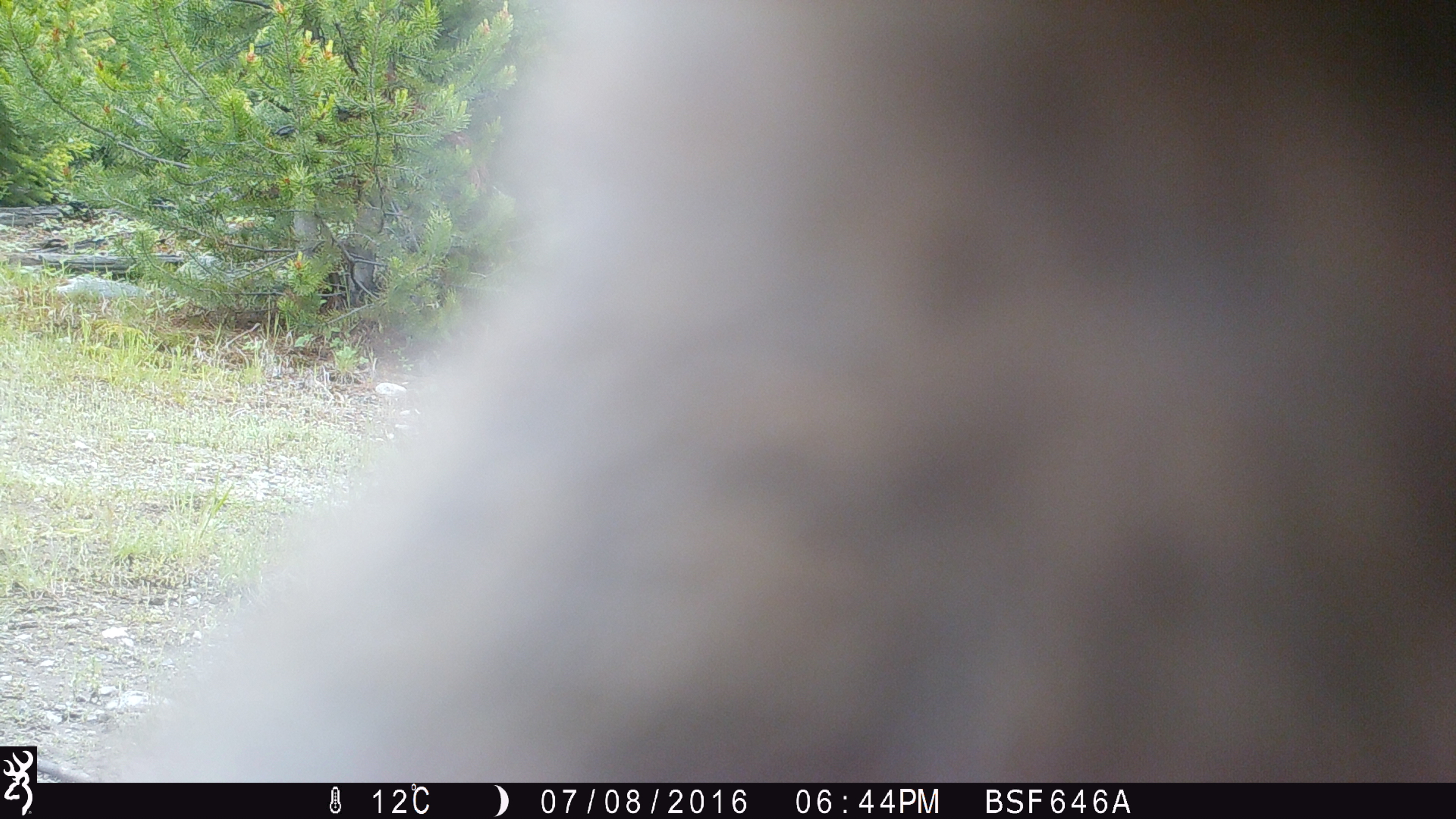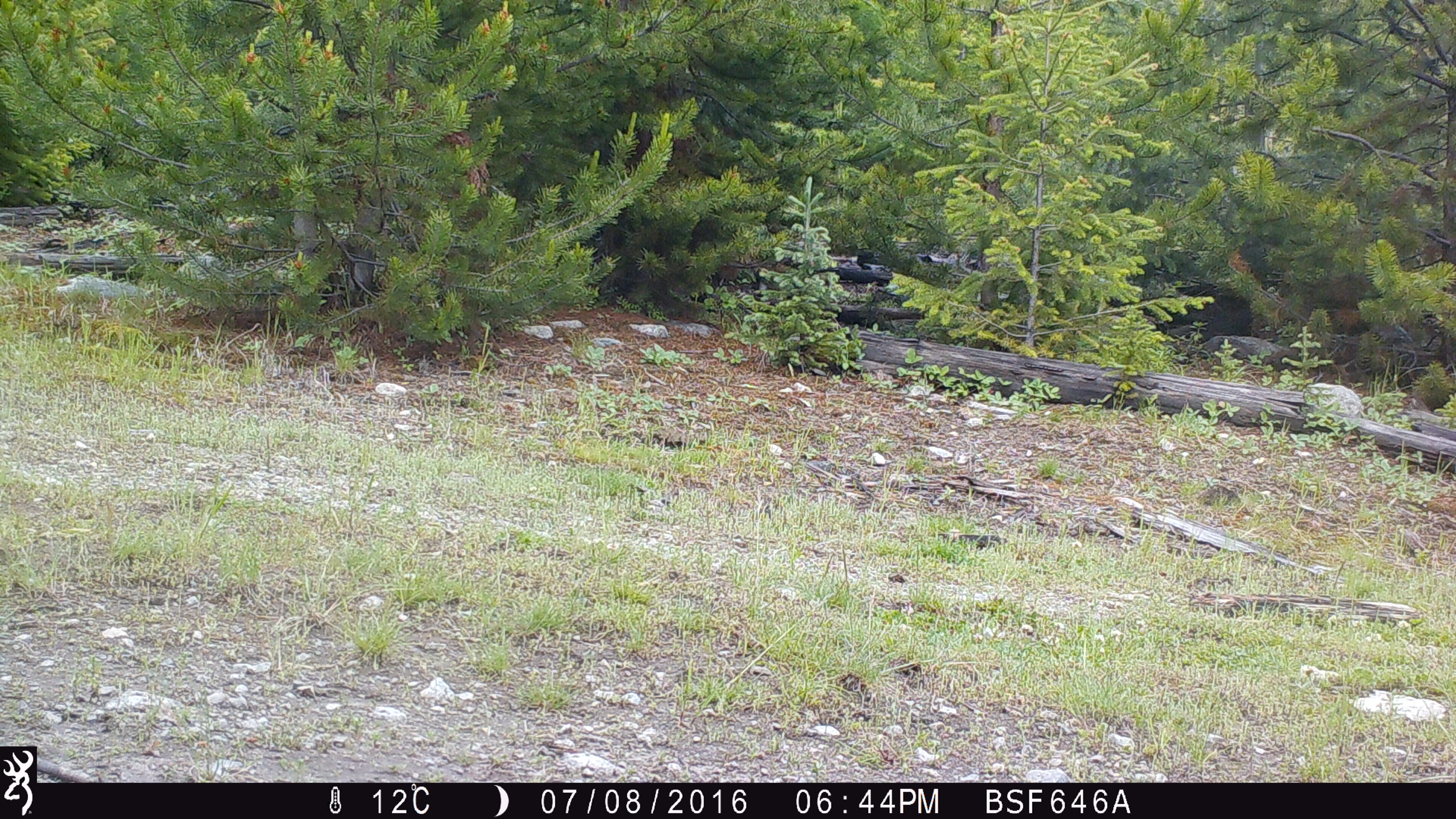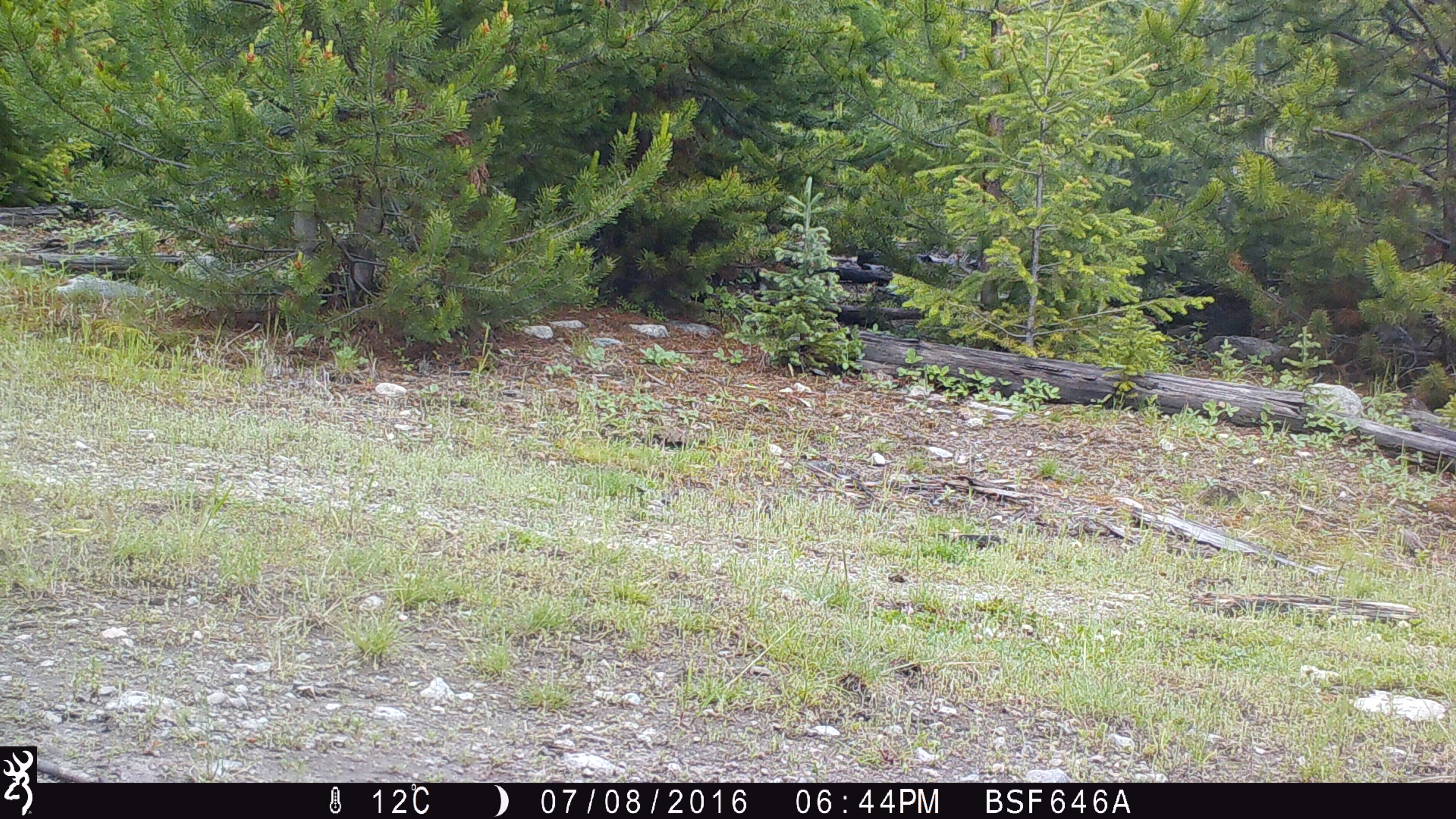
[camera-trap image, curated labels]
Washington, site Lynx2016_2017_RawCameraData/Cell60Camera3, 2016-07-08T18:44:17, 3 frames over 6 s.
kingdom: Animalia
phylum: Chordata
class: Mammalia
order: Lagomorpha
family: Leporidae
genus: Lepus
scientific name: Lepus americanus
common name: snowshoe hare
Lepus americanus (snowshoe hare). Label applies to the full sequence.